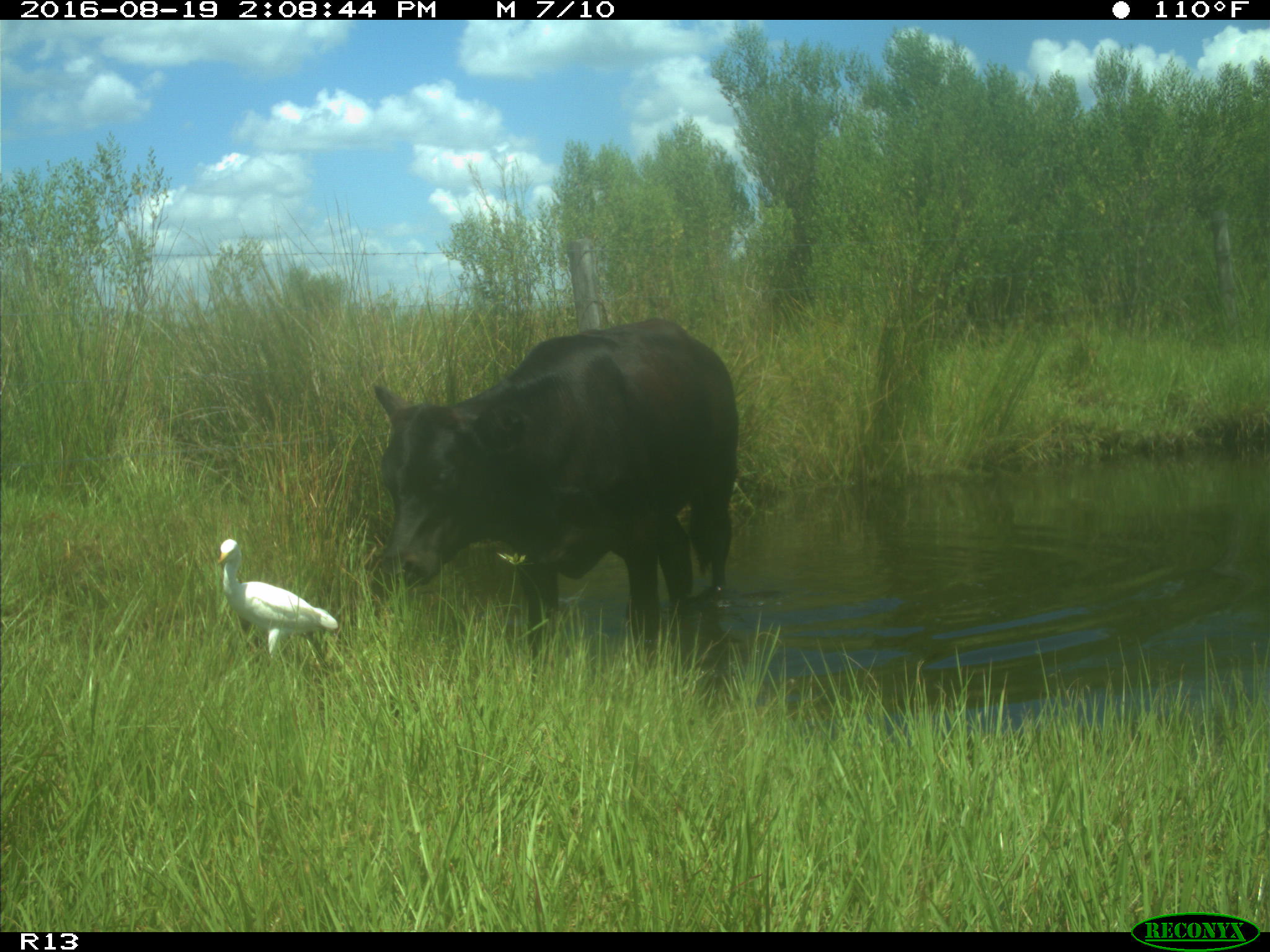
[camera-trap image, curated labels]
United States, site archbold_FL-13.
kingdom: Animalia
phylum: Chordata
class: Mammalia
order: Artiodactyla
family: Bovidae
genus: Bos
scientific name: Bos taurus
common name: domestic cow